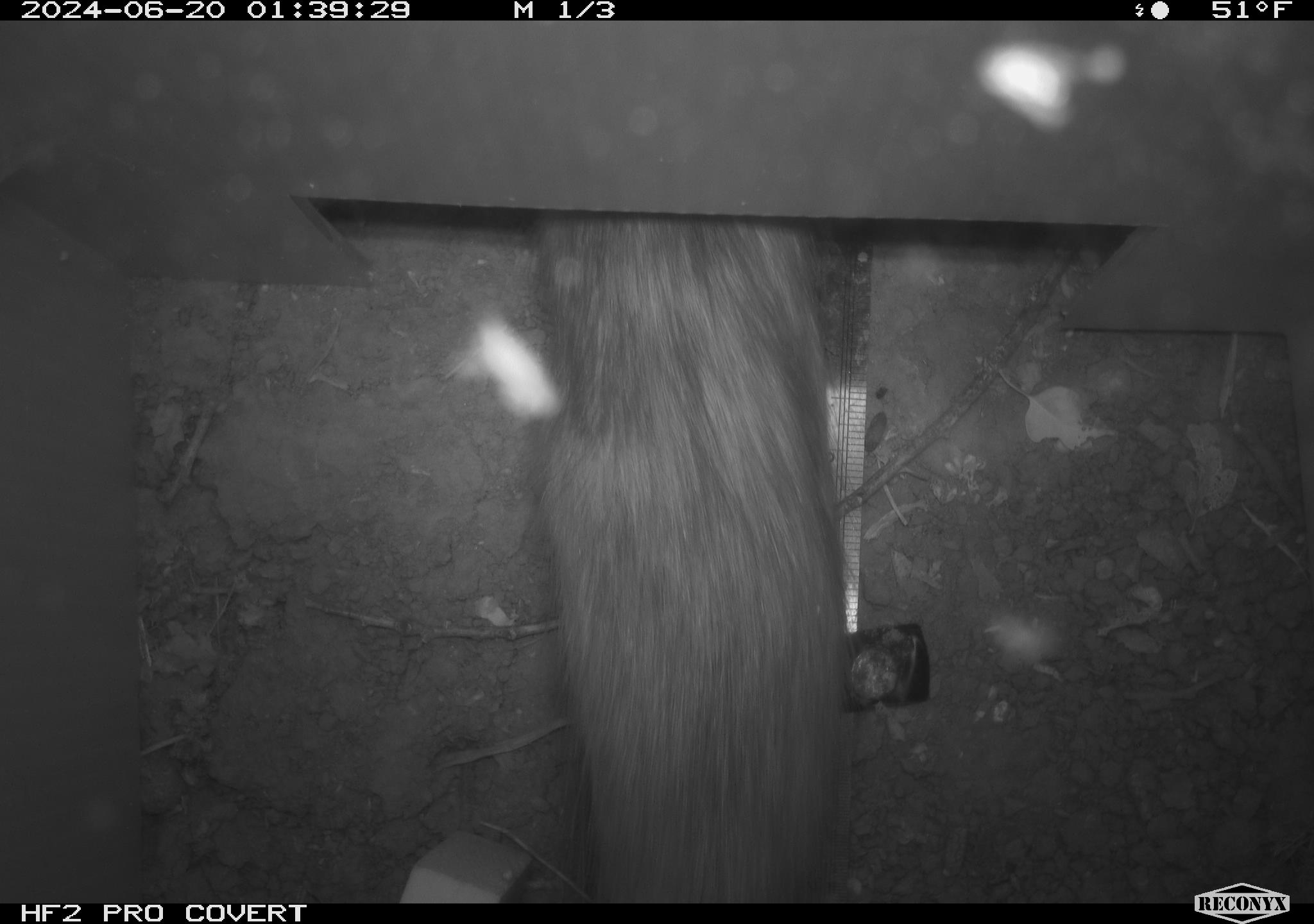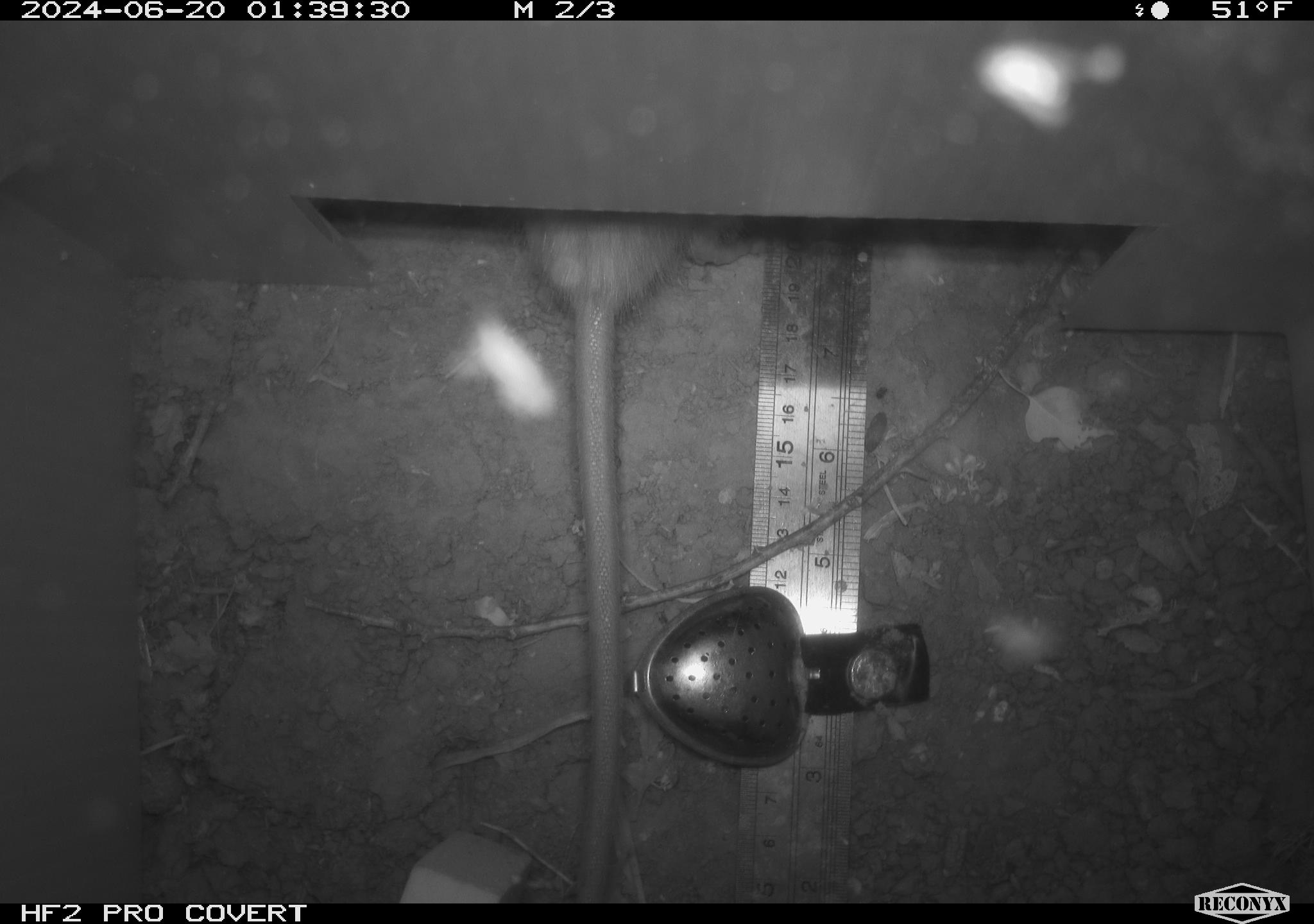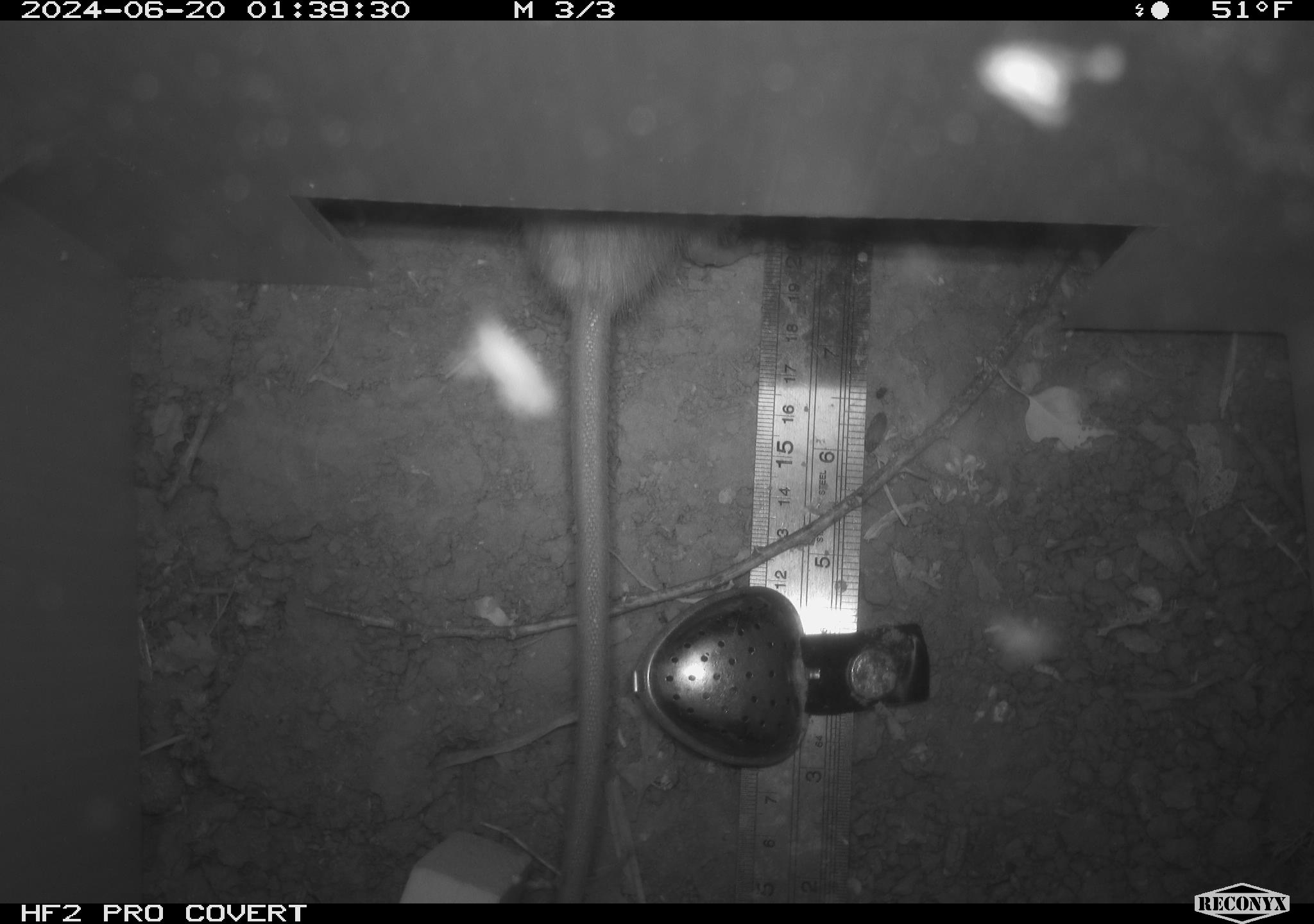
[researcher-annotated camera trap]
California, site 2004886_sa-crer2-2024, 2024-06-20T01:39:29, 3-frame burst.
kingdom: Animalia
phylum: Chordata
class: Mammalia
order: Rodentia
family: Muridae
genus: Rattus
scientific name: Rattus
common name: rat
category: rattus species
Rattus species (rat) (Rattus).